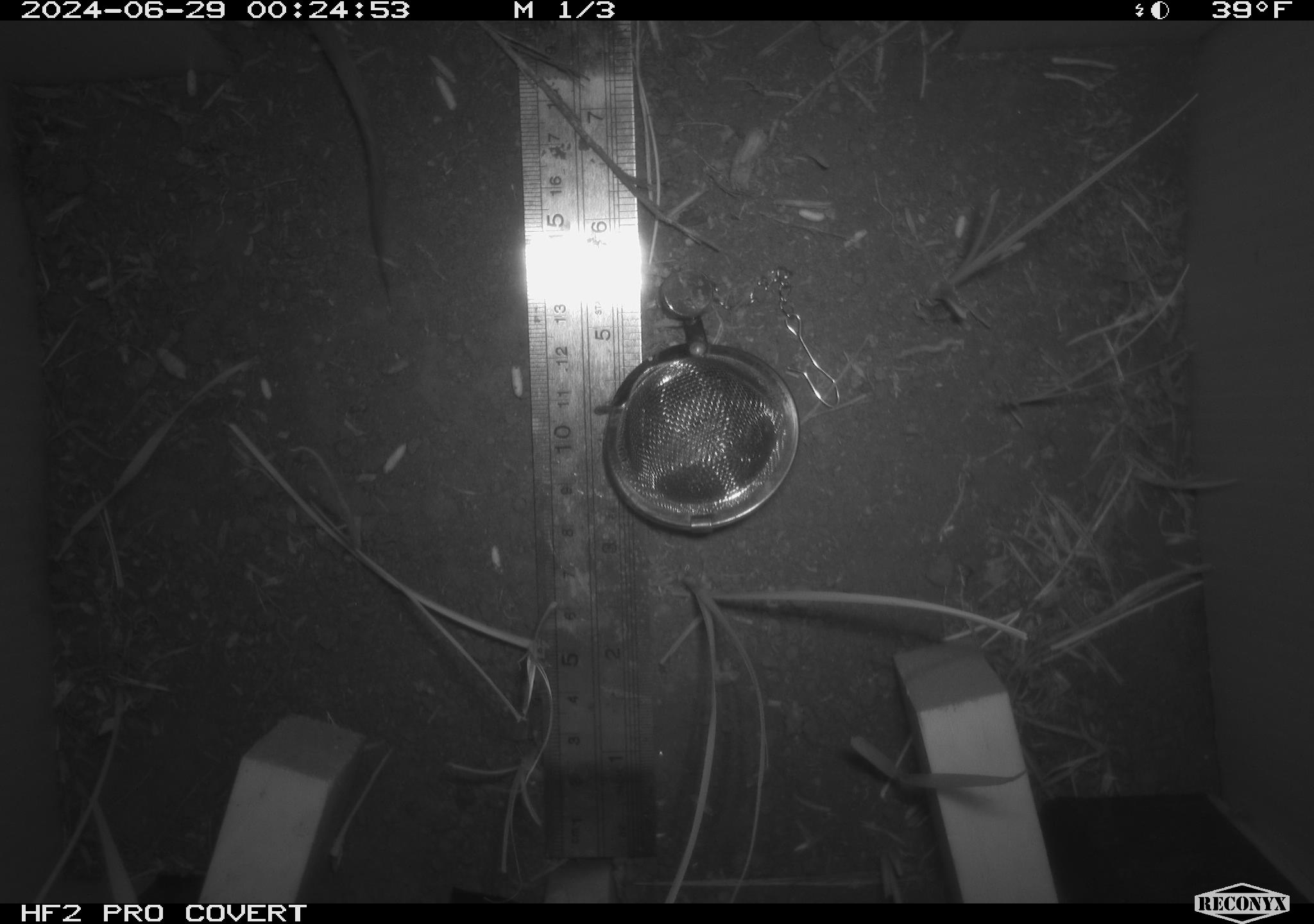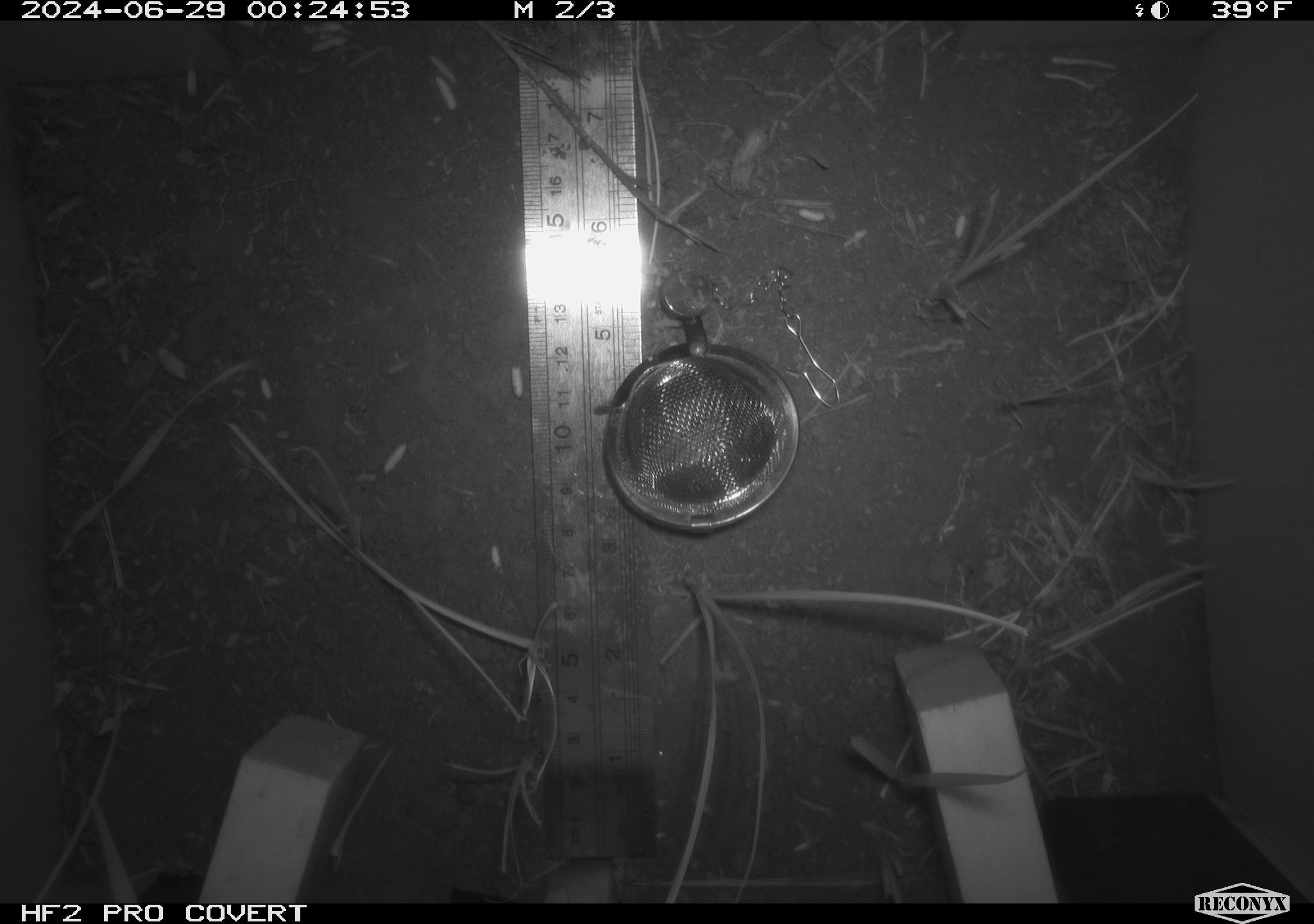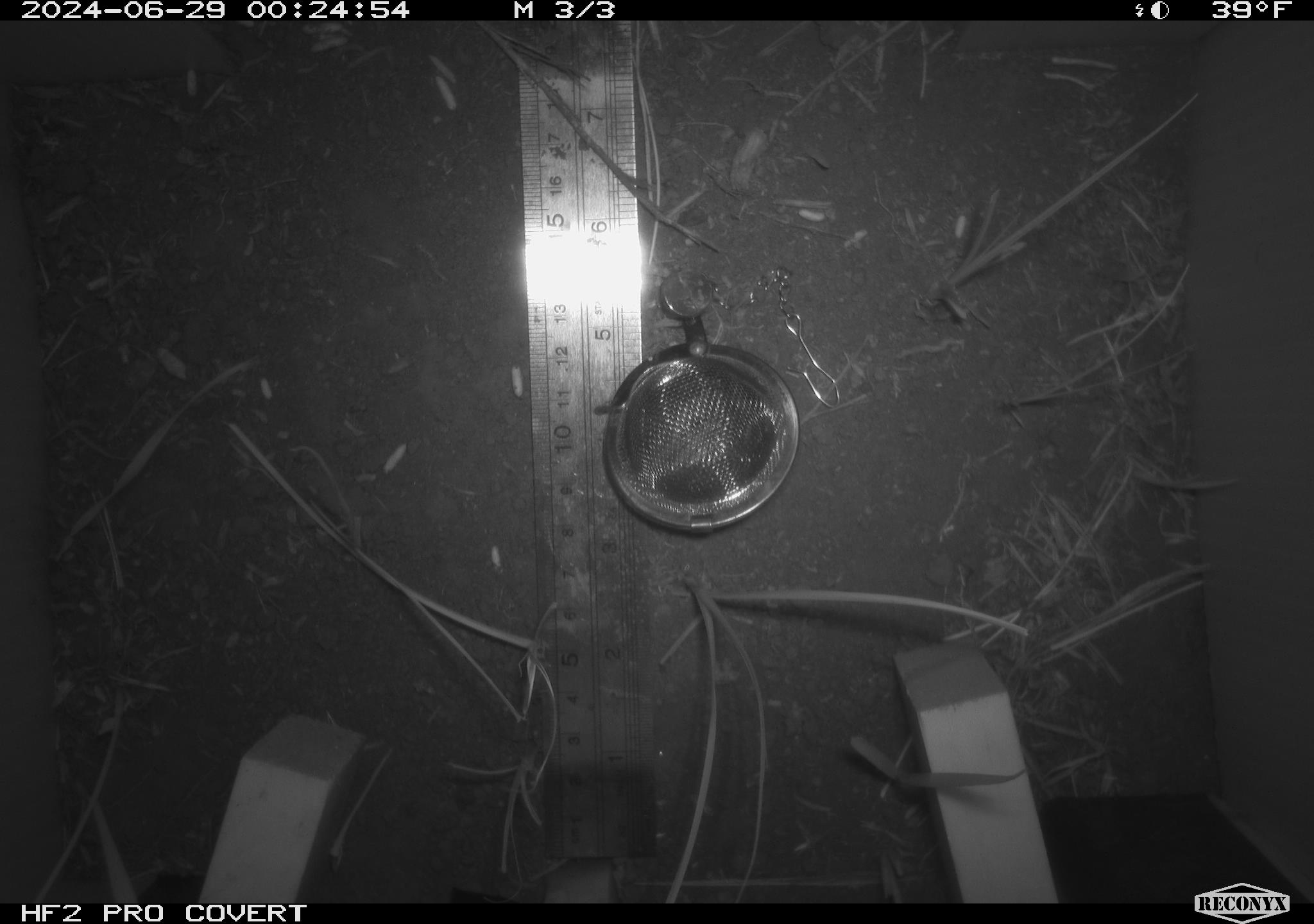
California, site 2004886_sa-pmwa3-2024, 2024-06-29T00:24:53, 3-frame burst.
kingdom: Animalia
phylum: Chordata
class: Mammalia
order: Rodentia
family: Cricetidae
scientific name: Arvicolinae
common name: voles, lemmings, and muskrats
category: arvicolinae subfamily